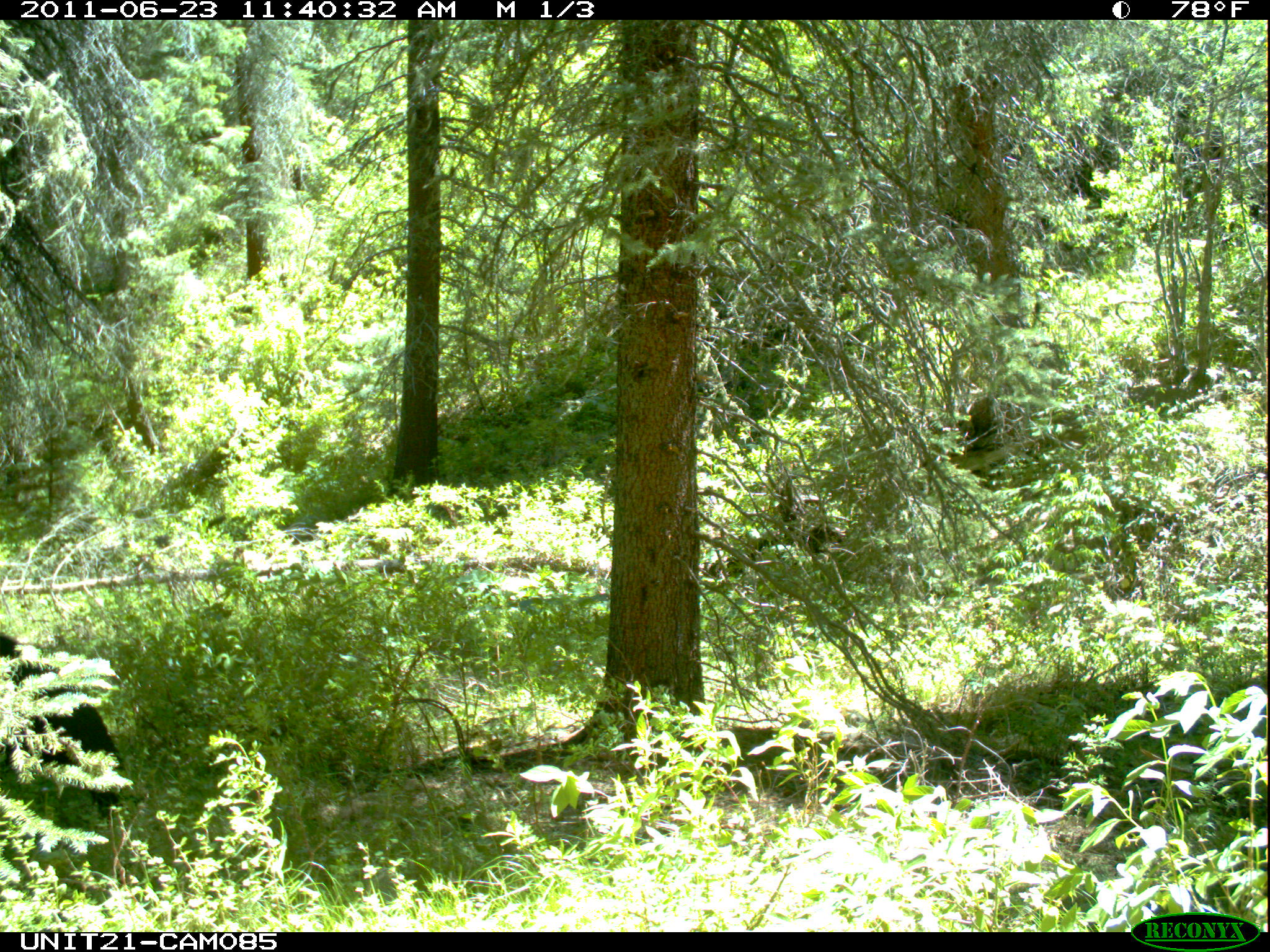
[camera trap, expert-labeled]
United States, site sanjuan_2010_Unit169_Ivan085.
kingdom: Animalia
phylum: Chordata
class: Mammalia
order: Carnivora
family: Ursidae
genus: Ursus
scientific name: Ursus americanus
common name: american black bear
Ursus americanus (american black bear).